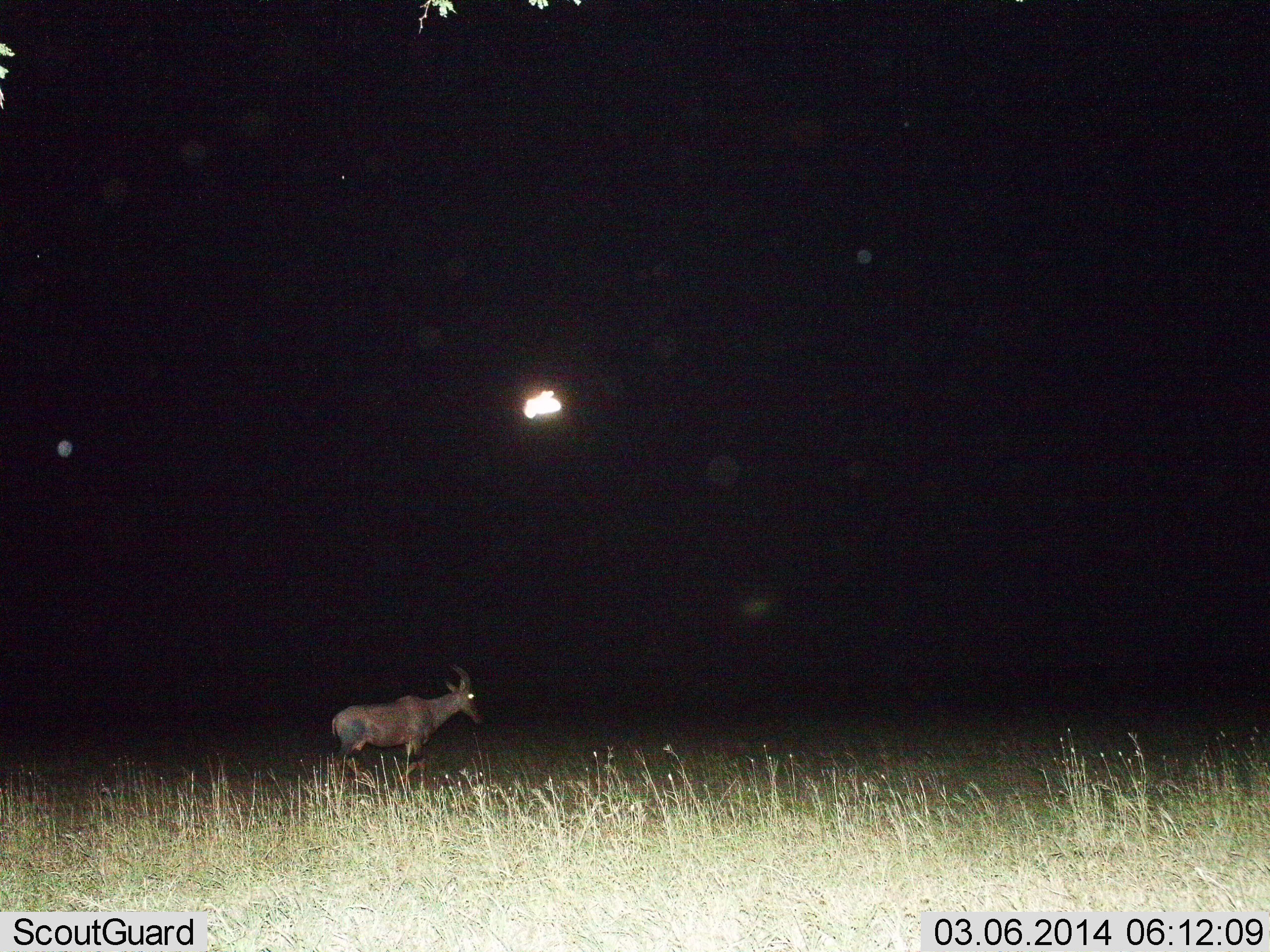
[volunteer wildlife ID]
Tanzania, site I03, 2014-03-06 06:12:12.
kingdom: Animalia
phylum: Chordata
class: Mammalia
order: Artiodactyla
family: Bovidae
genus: Damaliscus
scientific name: Damaliscus lunatus jimela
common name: topi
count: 1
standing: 91%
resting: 0%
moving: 9%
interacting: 0%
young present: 0%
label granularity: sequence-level